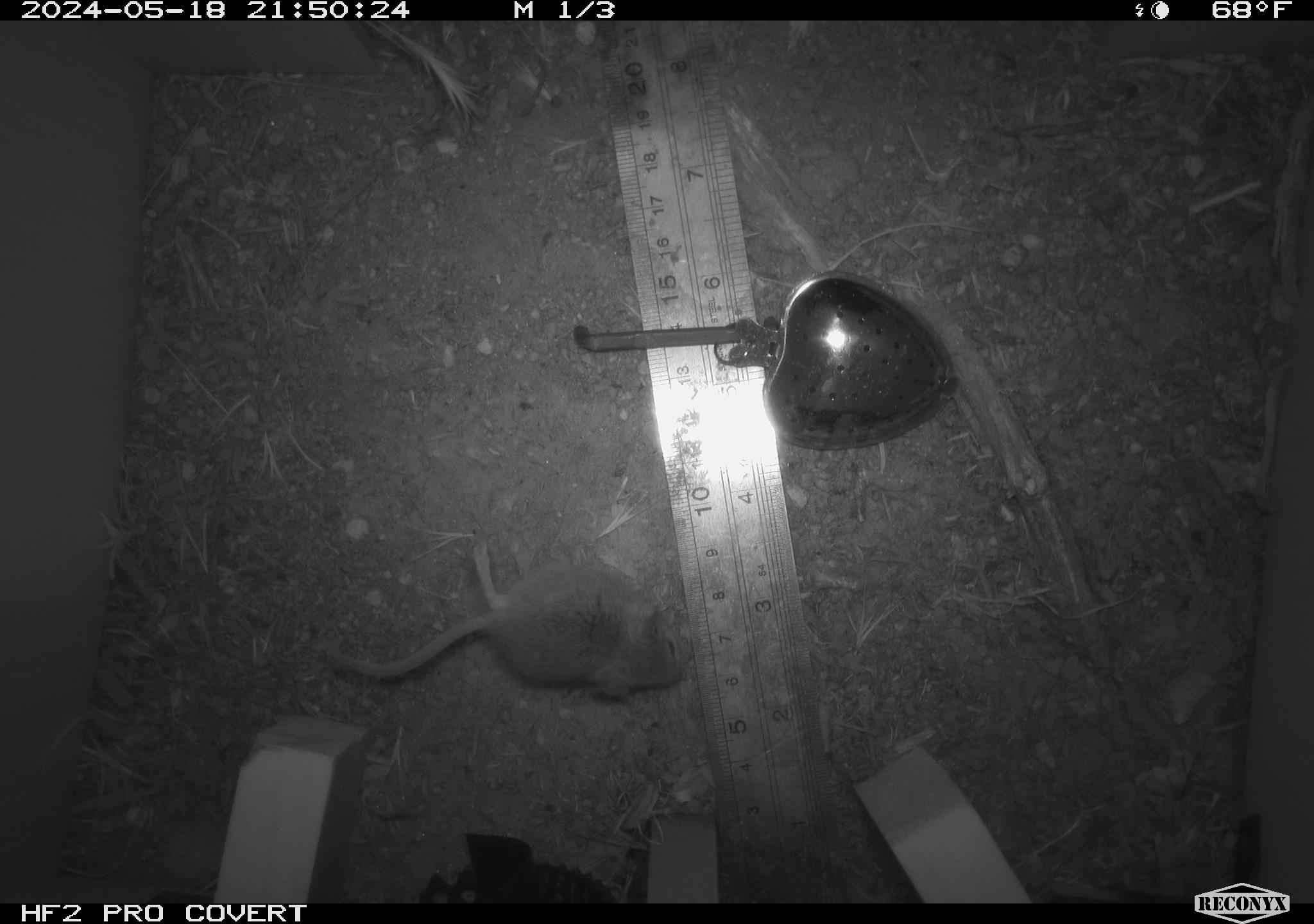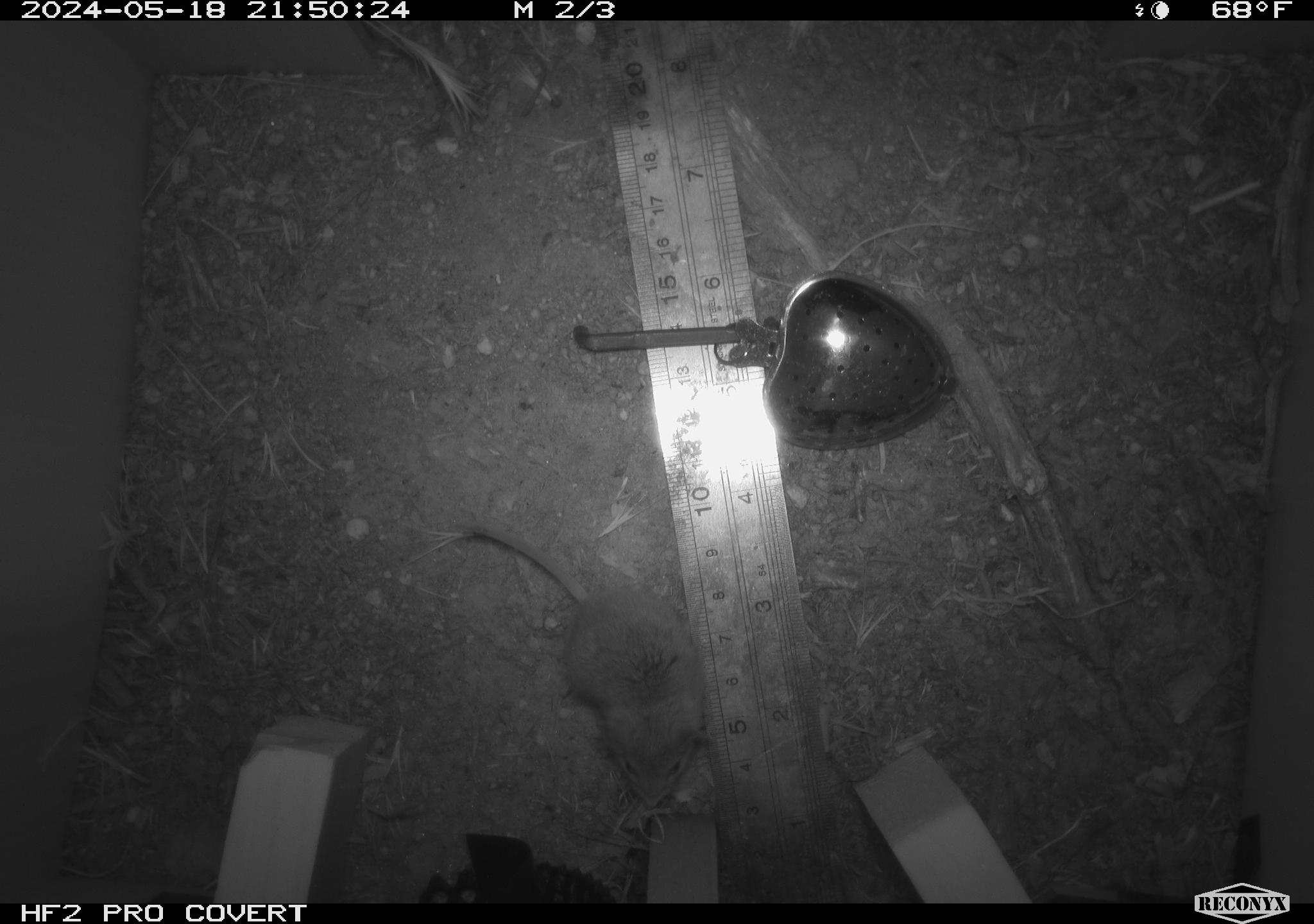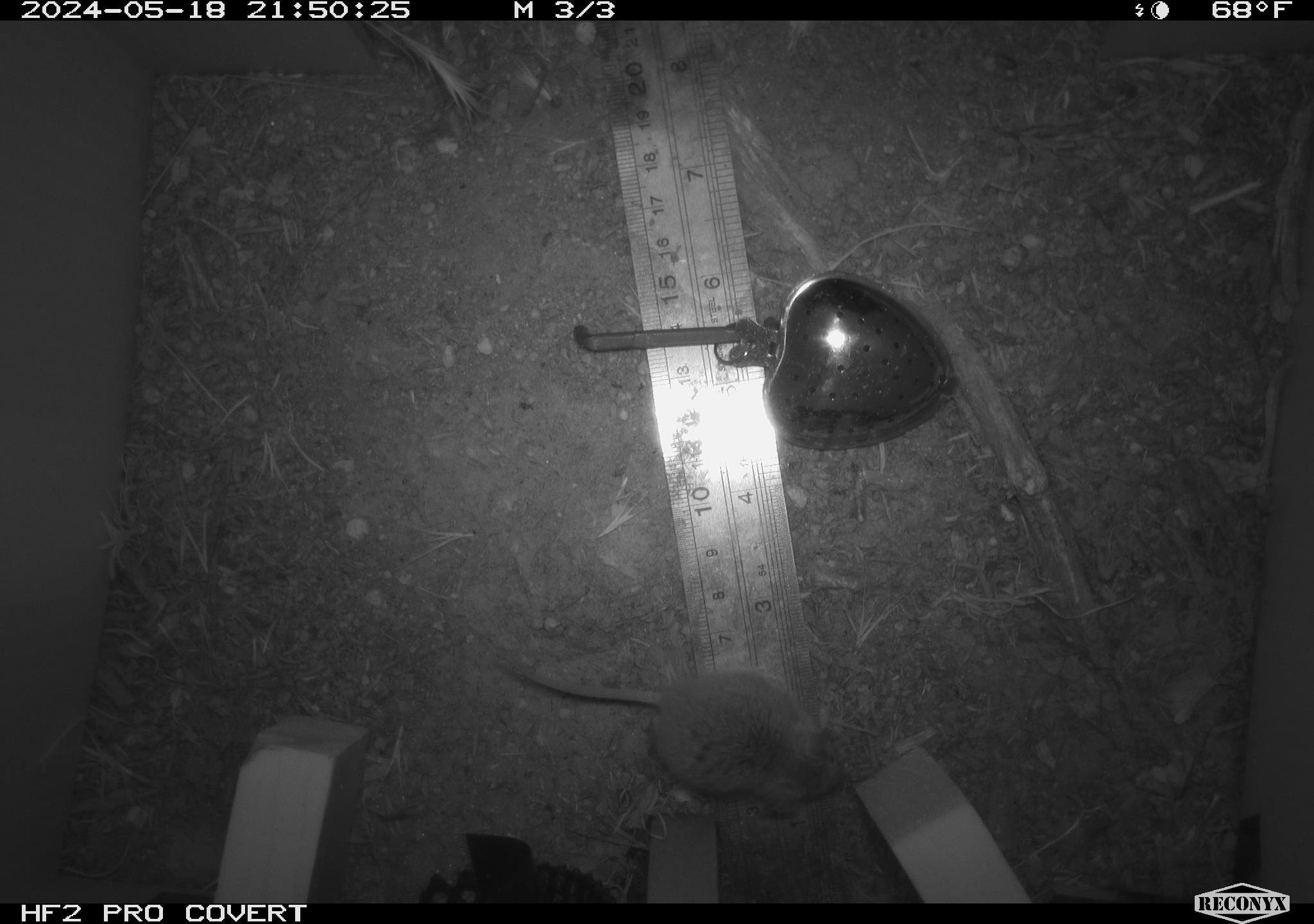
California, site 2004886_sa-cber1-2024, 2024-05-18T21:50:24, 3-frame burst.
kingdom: Animalia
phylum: Chordata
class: Mammalia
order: Rodentia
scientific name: Rodentia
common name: mouse species